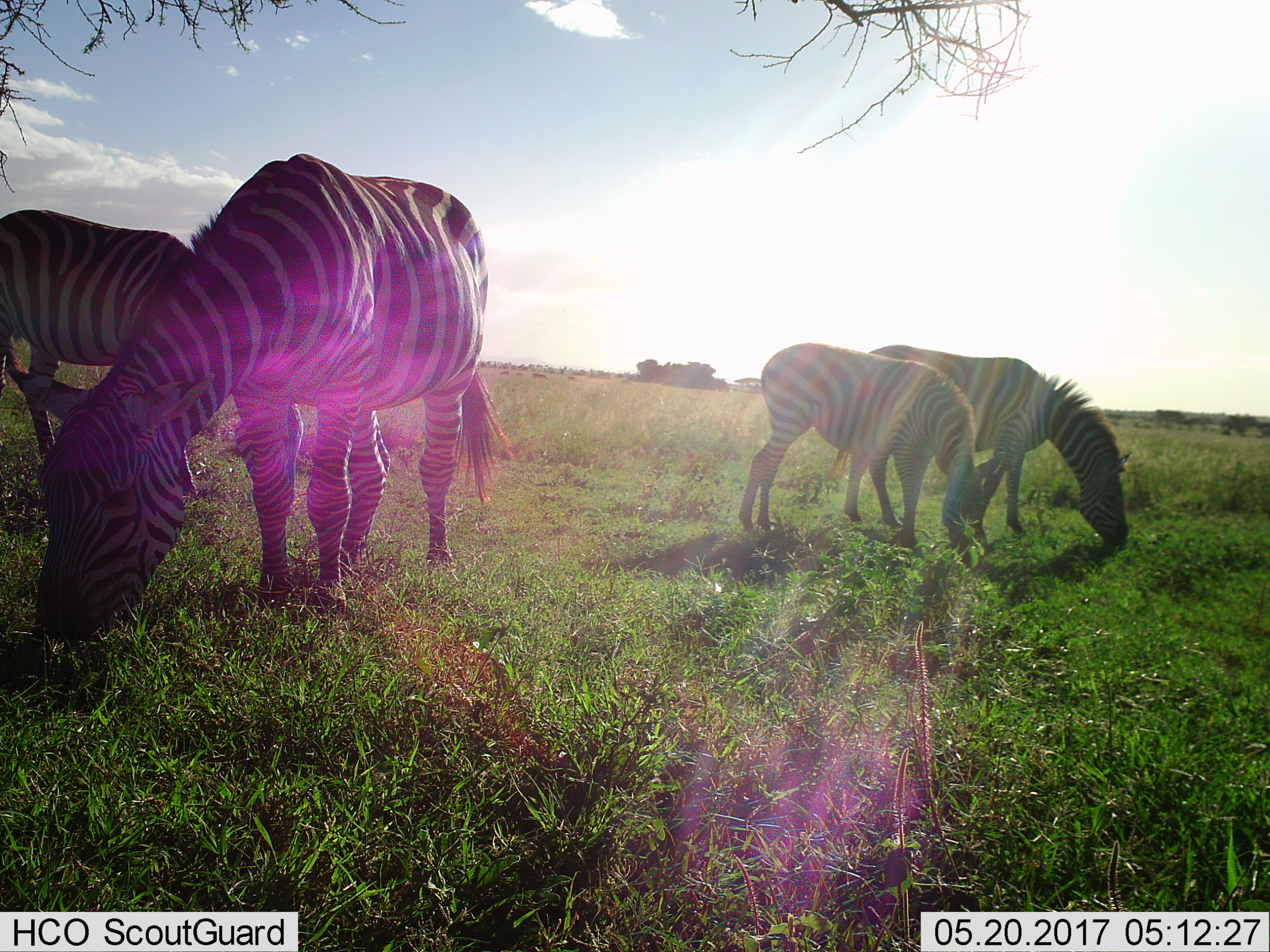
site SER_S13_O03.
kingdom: Animalia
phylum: Chordata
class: Mammalia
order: Perissodactyla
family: Equidae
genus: Equus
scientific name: Equus quagga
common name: plains zebra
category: zebraplains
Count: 4.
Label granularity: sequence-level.